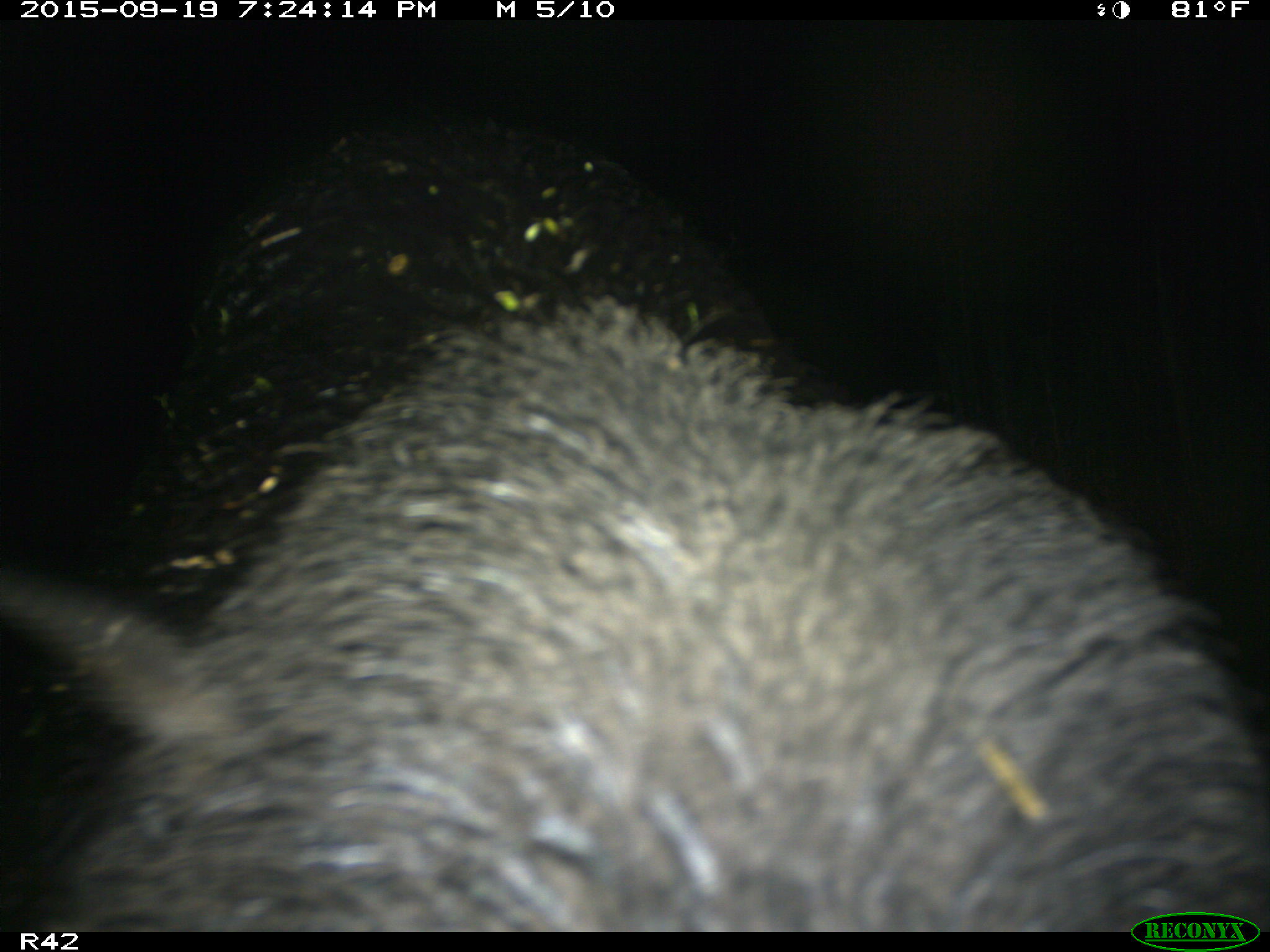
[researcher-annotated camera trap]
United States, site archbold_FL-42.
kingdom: Animalia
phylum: Chordata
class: Mammalia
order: Artiodactyla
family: Suidae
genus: Sus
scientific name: Sus scrofa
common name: wild boar